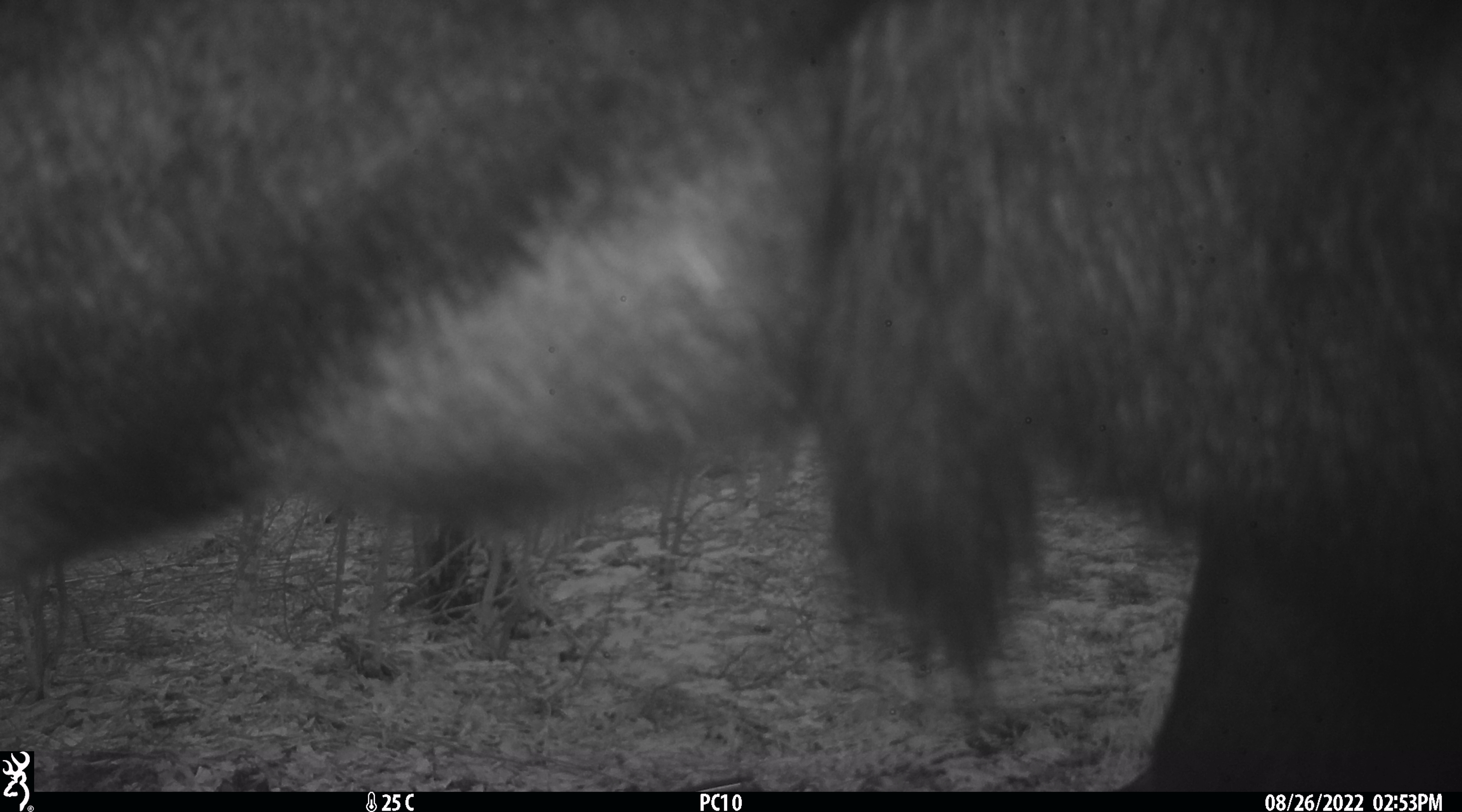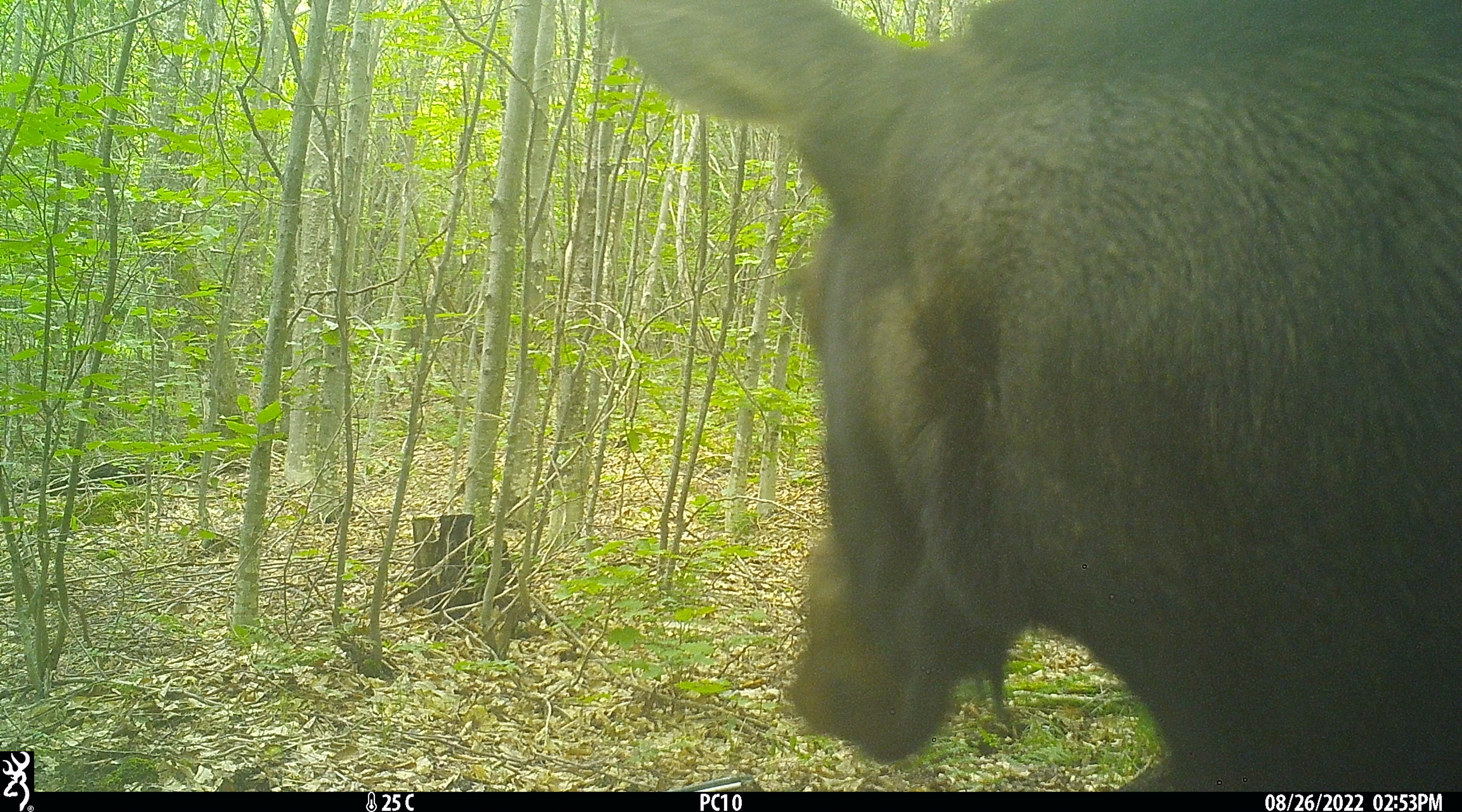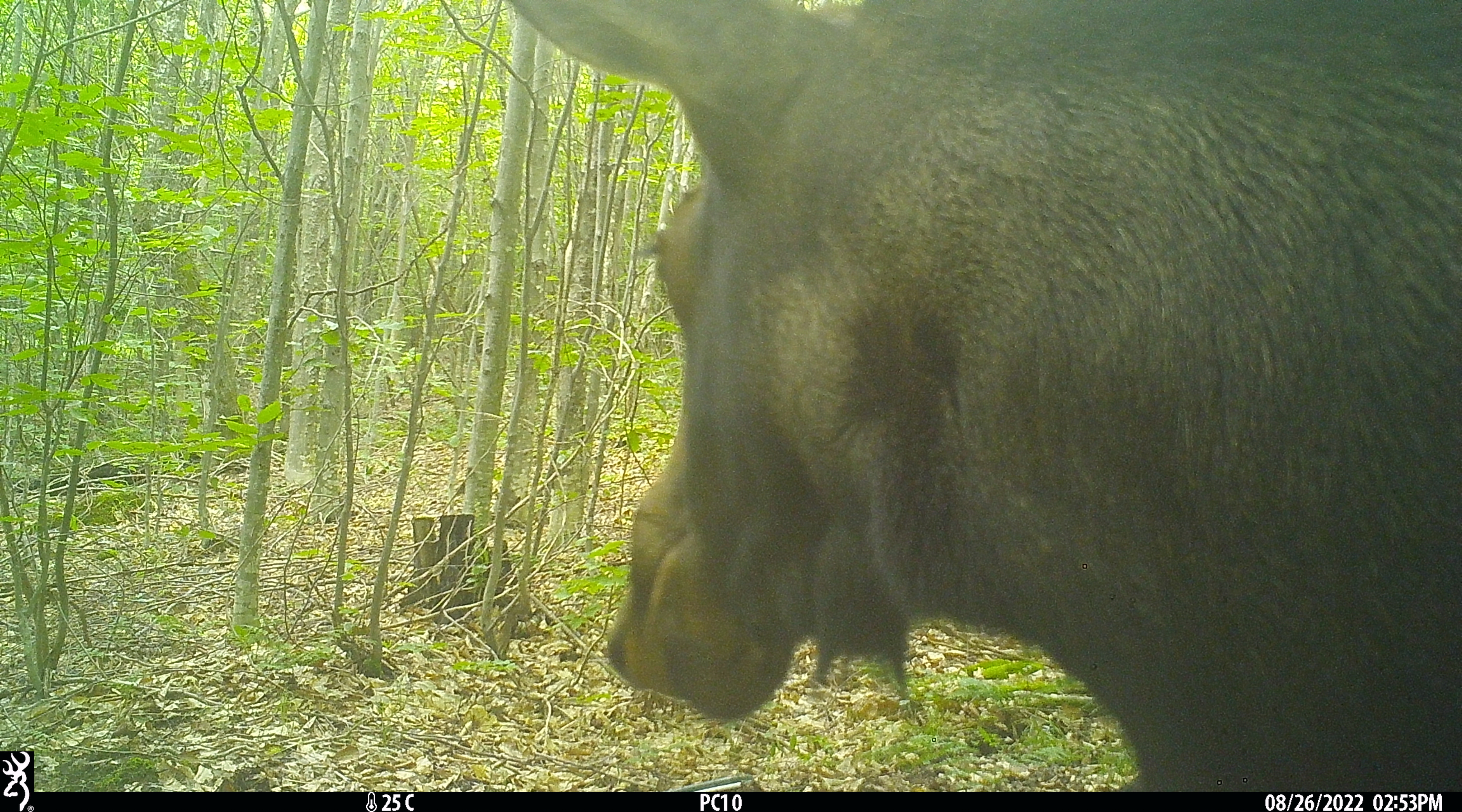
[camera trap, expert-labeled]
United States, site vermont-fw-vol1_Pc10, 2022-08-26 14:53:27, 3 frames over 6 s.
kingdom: Animalia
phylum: Chordata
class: Mammalia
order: Artiodactyla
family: Cervidae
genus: Alces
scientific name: Alces alces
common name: moose